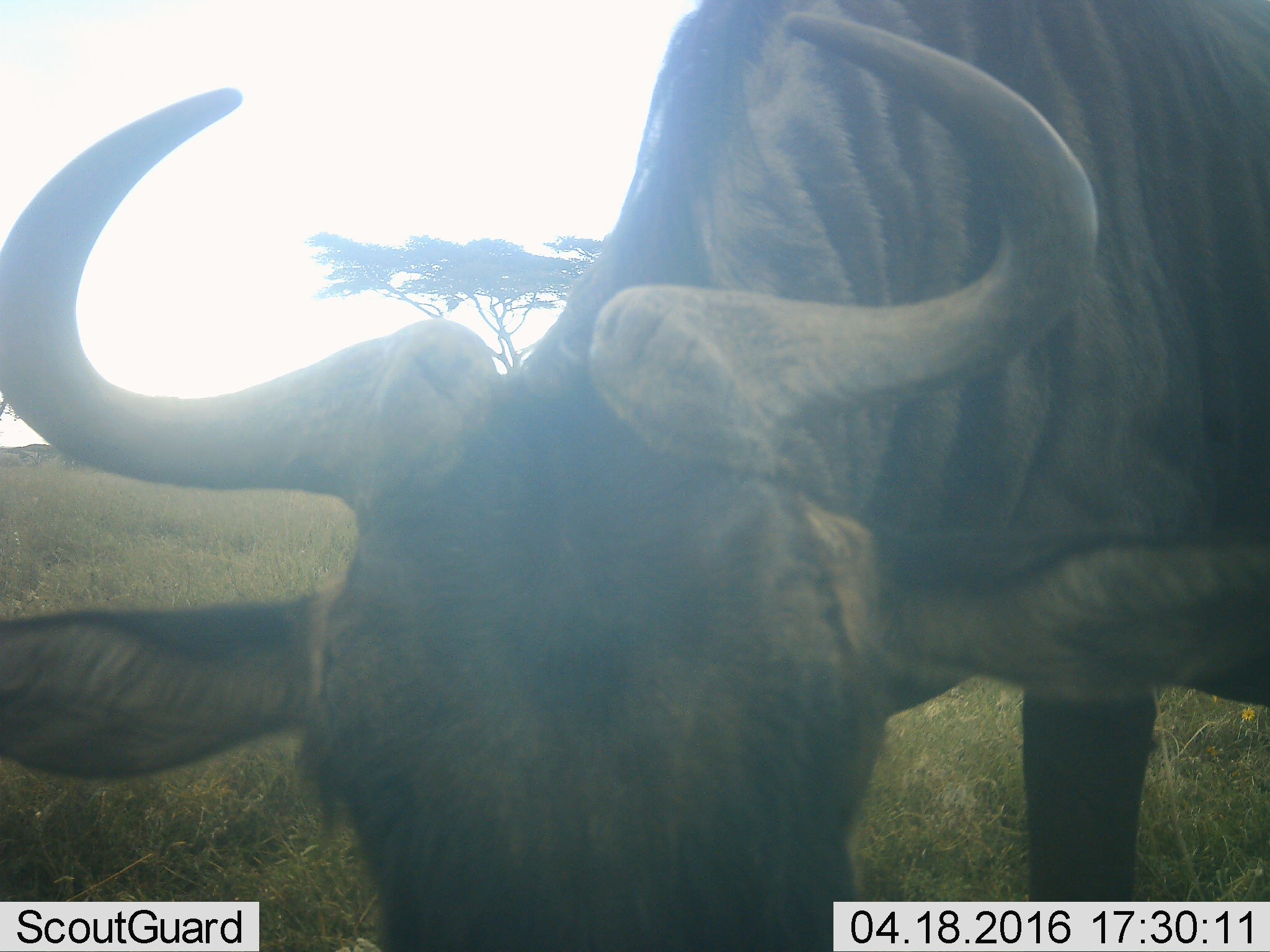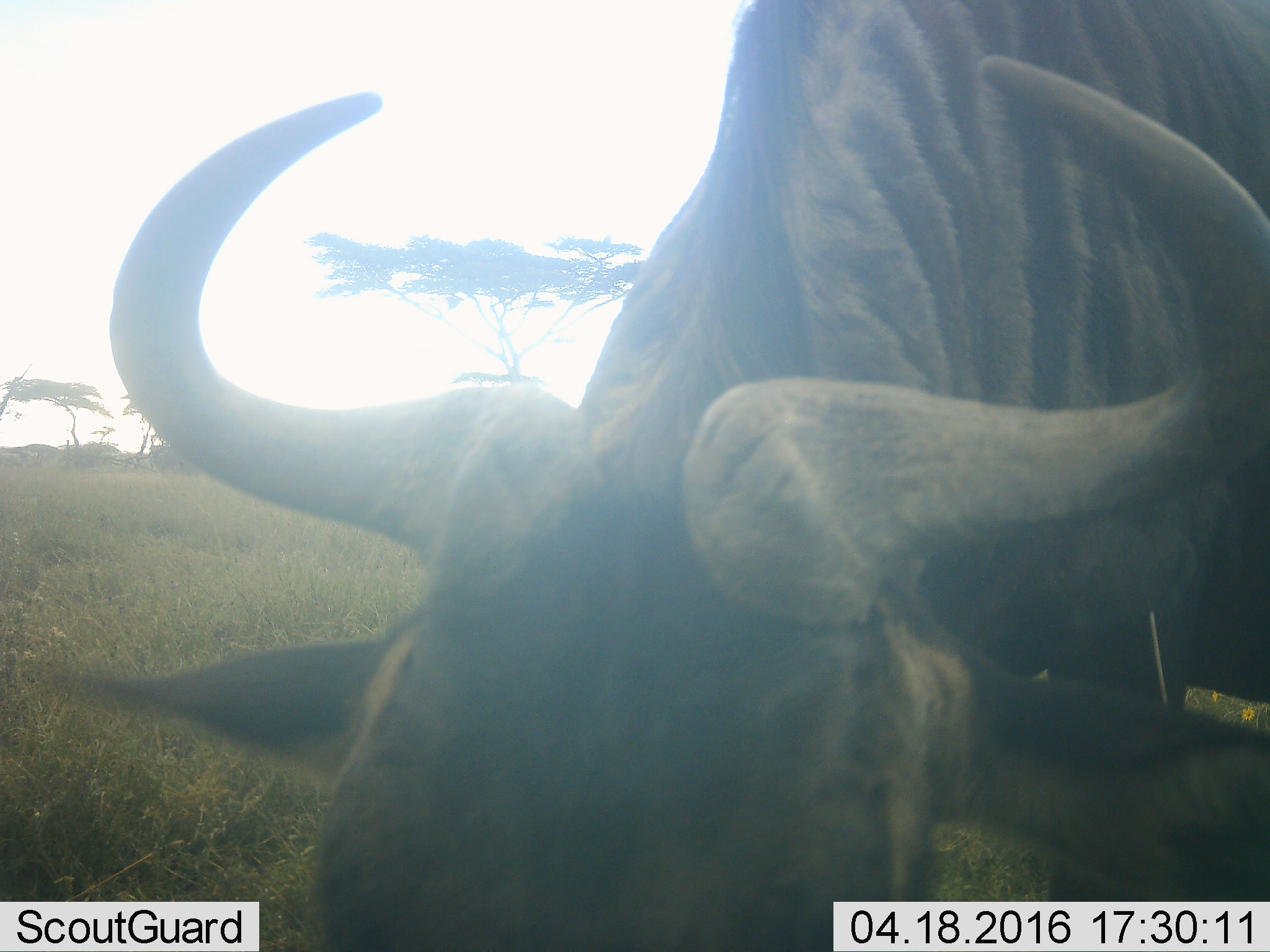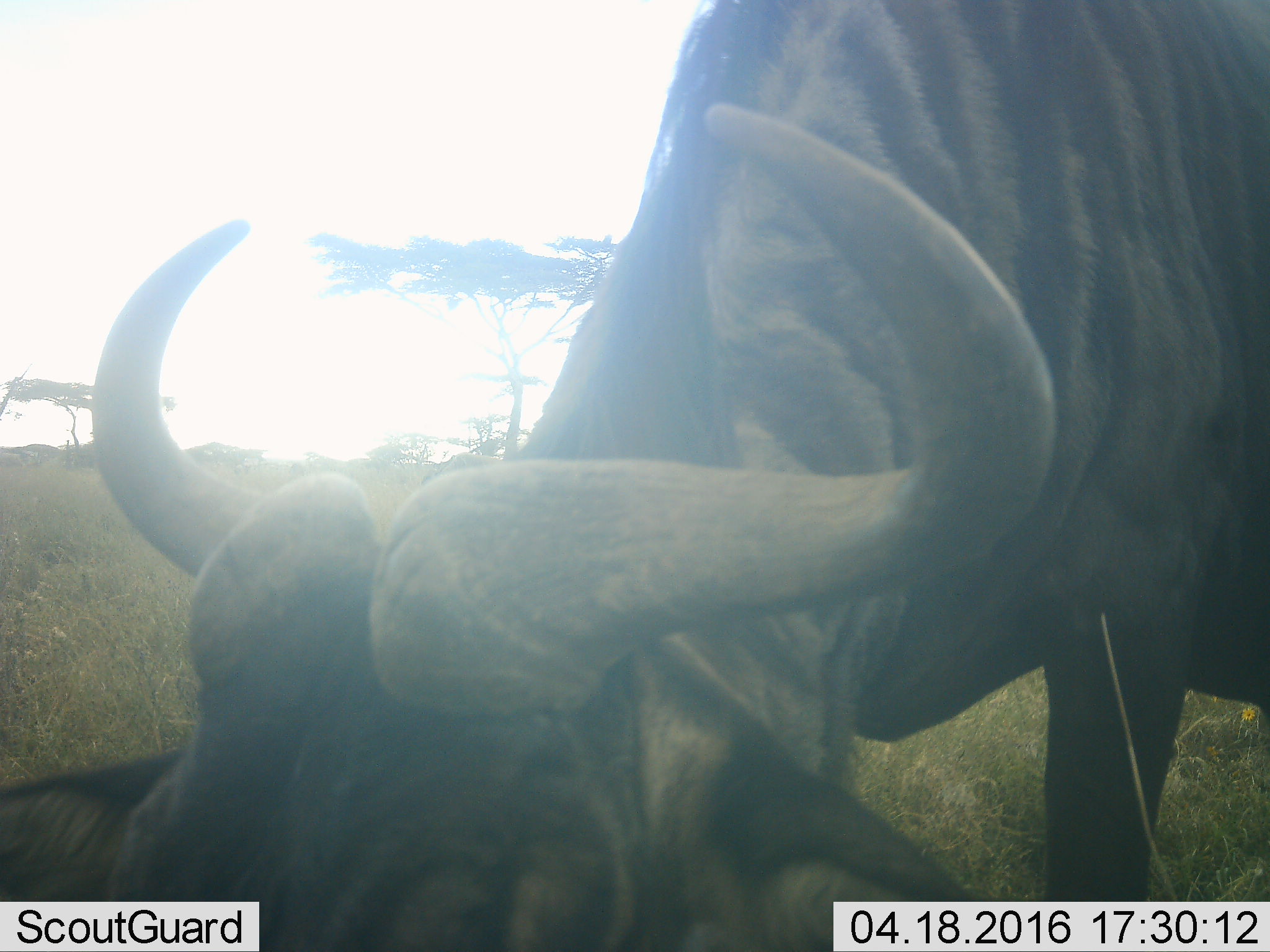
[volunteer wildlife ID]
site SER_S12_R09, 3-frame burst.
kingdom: Animalia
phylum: Chordata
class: Mammalia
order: Artiodactyla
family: Bovidae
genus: Connochaetes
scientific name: Connochaetes taurinus taurinus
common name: blue wildebeest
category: wildebeestblue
Wildebeestblue (blue wildebeest) (Connochaetes taurinus taurinus), count 1. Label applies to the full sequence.